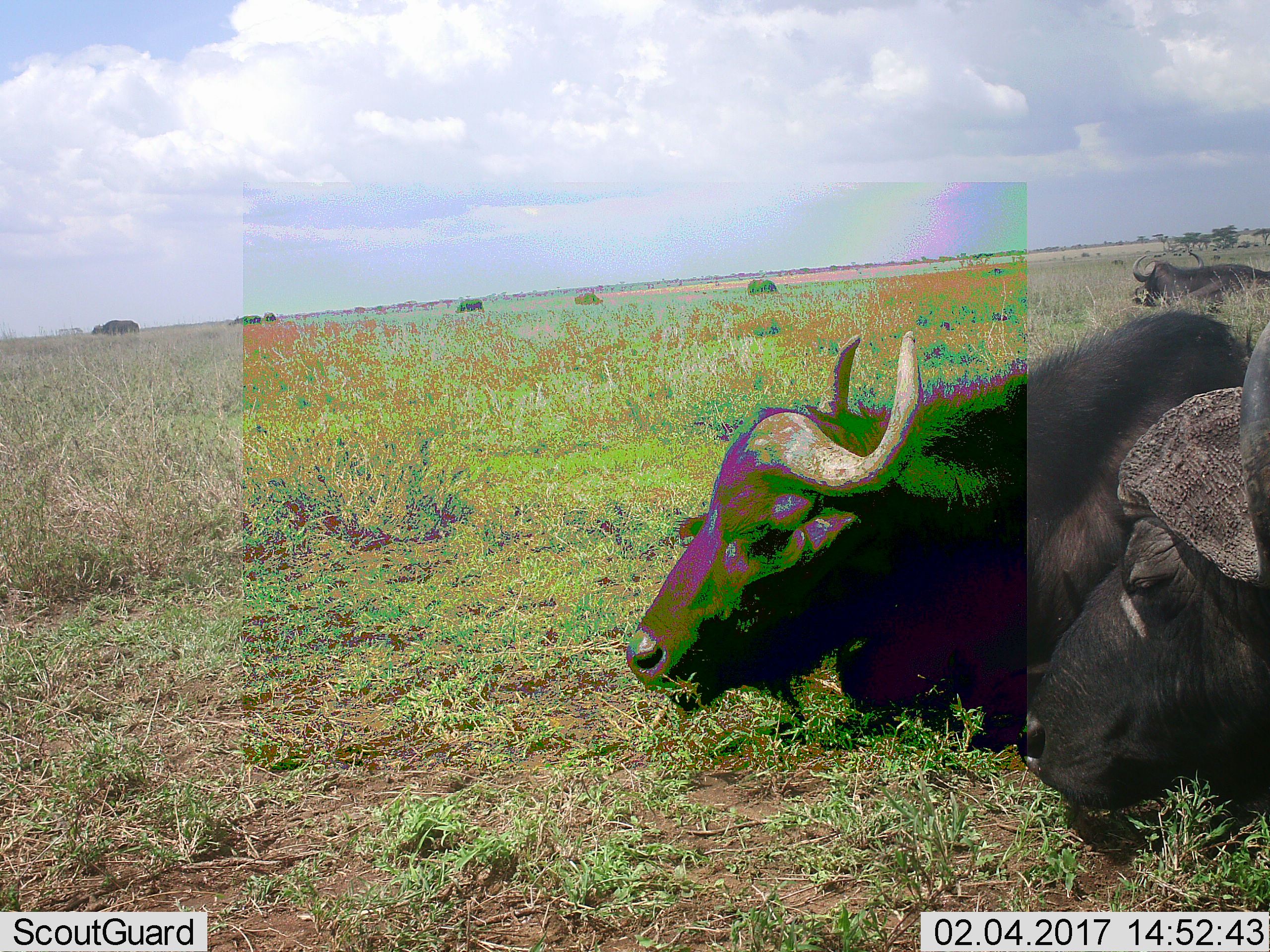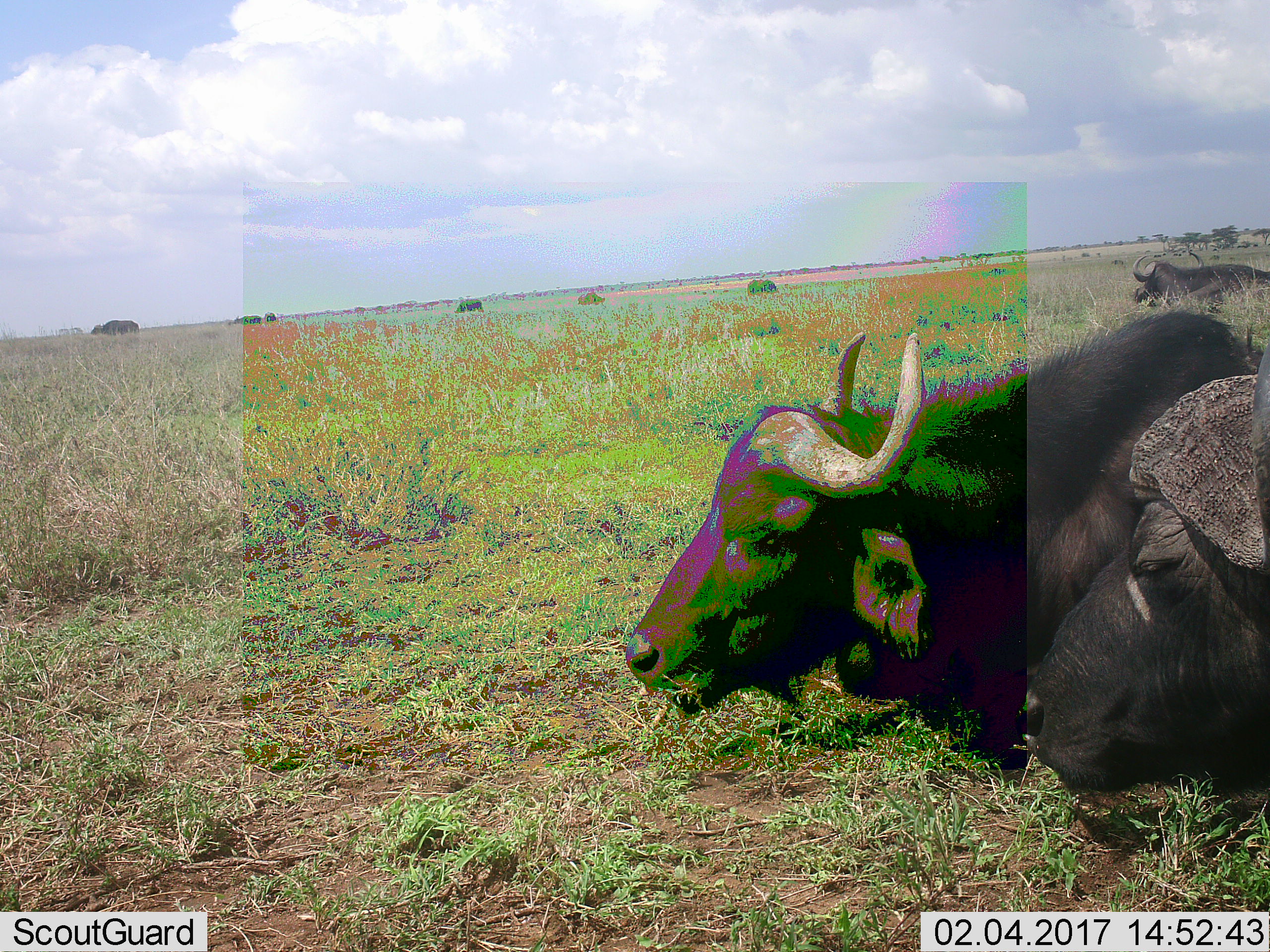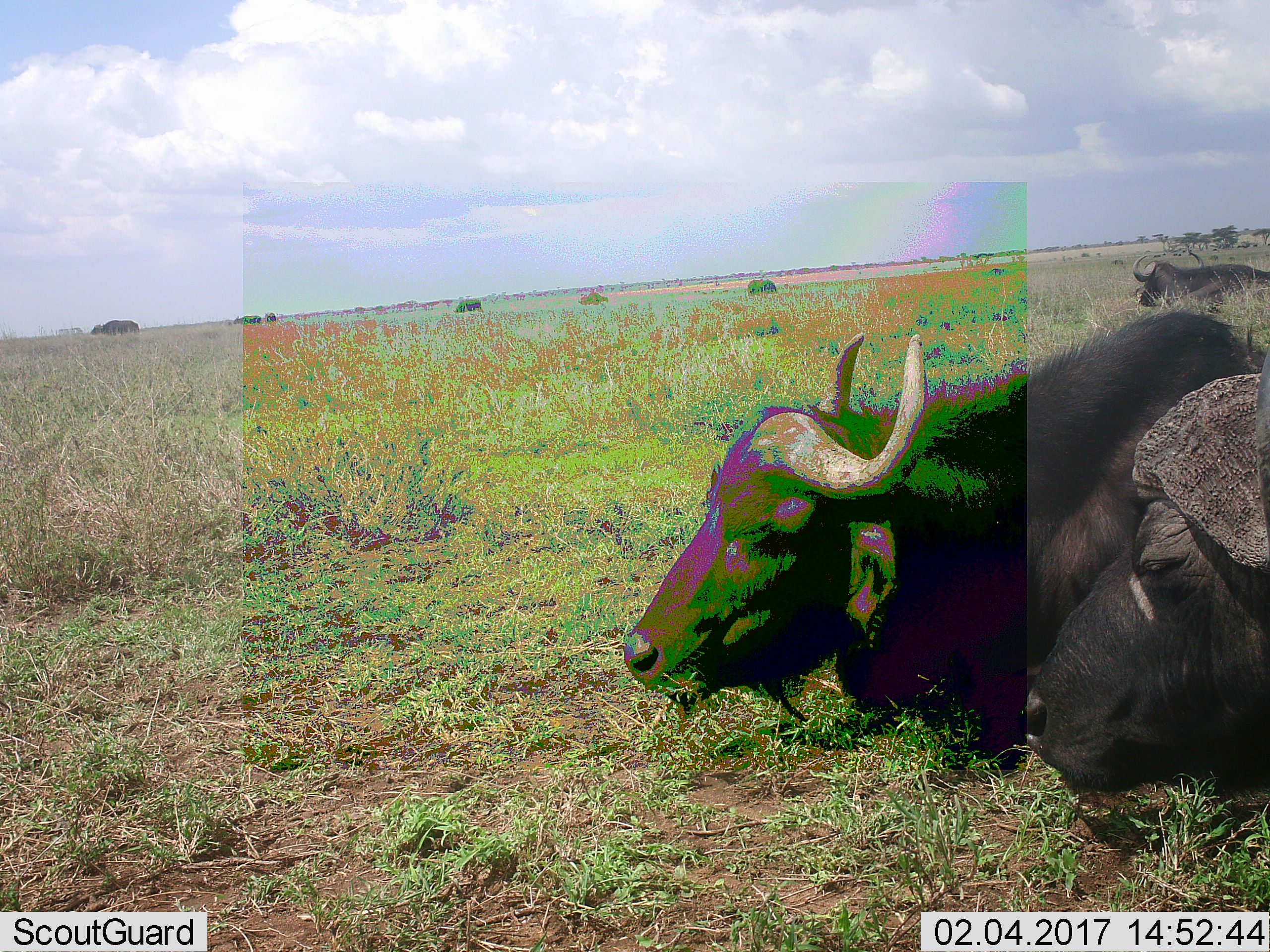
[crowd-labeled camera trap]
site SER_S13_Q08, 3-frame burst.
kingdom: Animalia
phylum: Chordata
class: Mammalia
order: Artiodactyla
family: Bovidae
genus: Syncerus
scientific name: Syncerus caffer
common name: african buffalo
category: buffalo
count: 8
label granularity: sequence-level